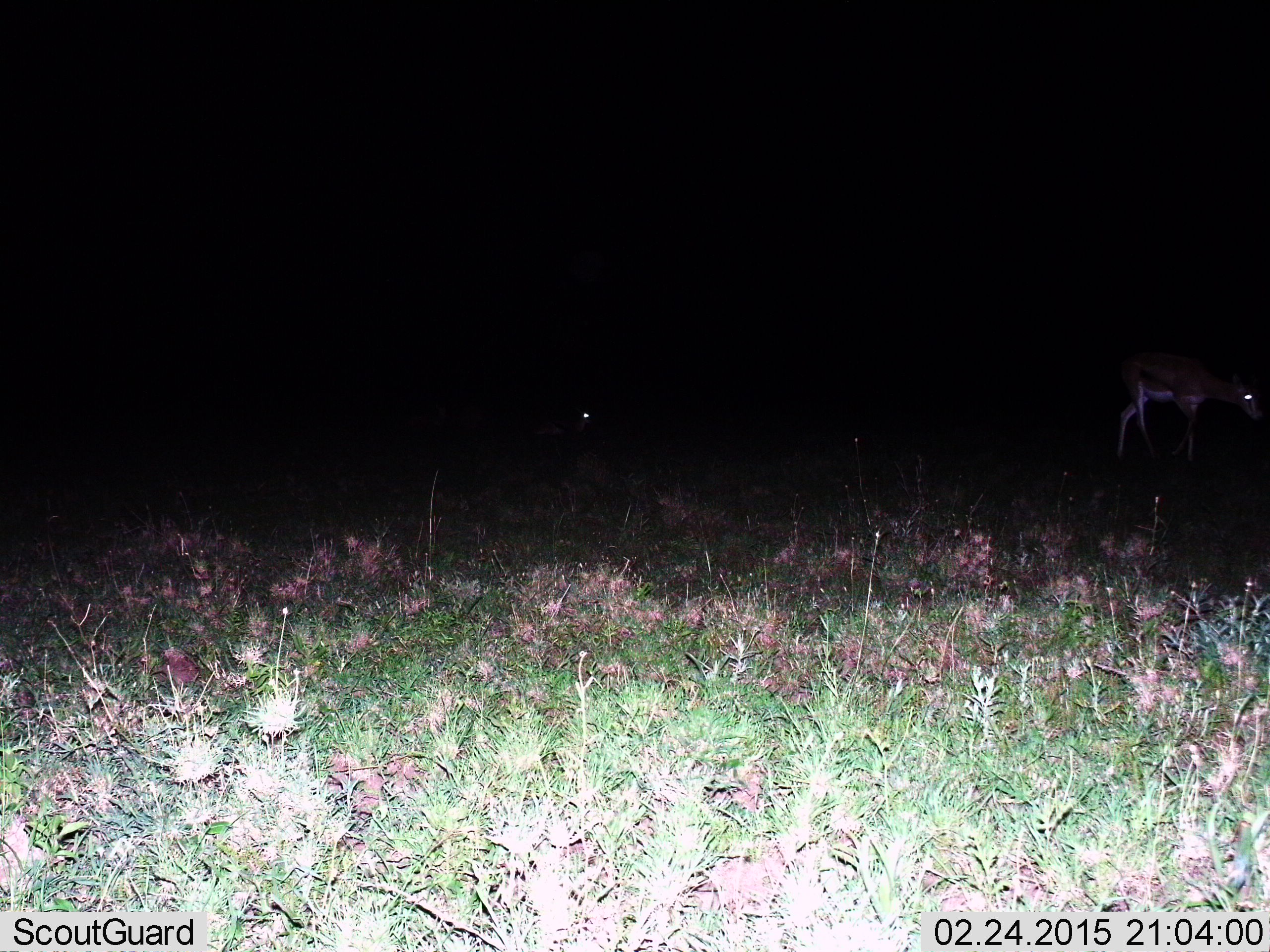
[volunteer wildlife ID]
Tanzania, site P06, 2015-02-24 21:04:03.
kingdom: Animalia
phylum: Chordata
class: Mammalia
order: Artiodactyla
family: Bovidae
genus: Eudorcas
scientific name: Eudorcas thomsonii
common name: thomson's gazelle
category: gazellethomsons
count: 2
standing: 30%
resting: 10%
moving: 60%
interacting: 0%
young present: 0%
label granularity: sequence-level